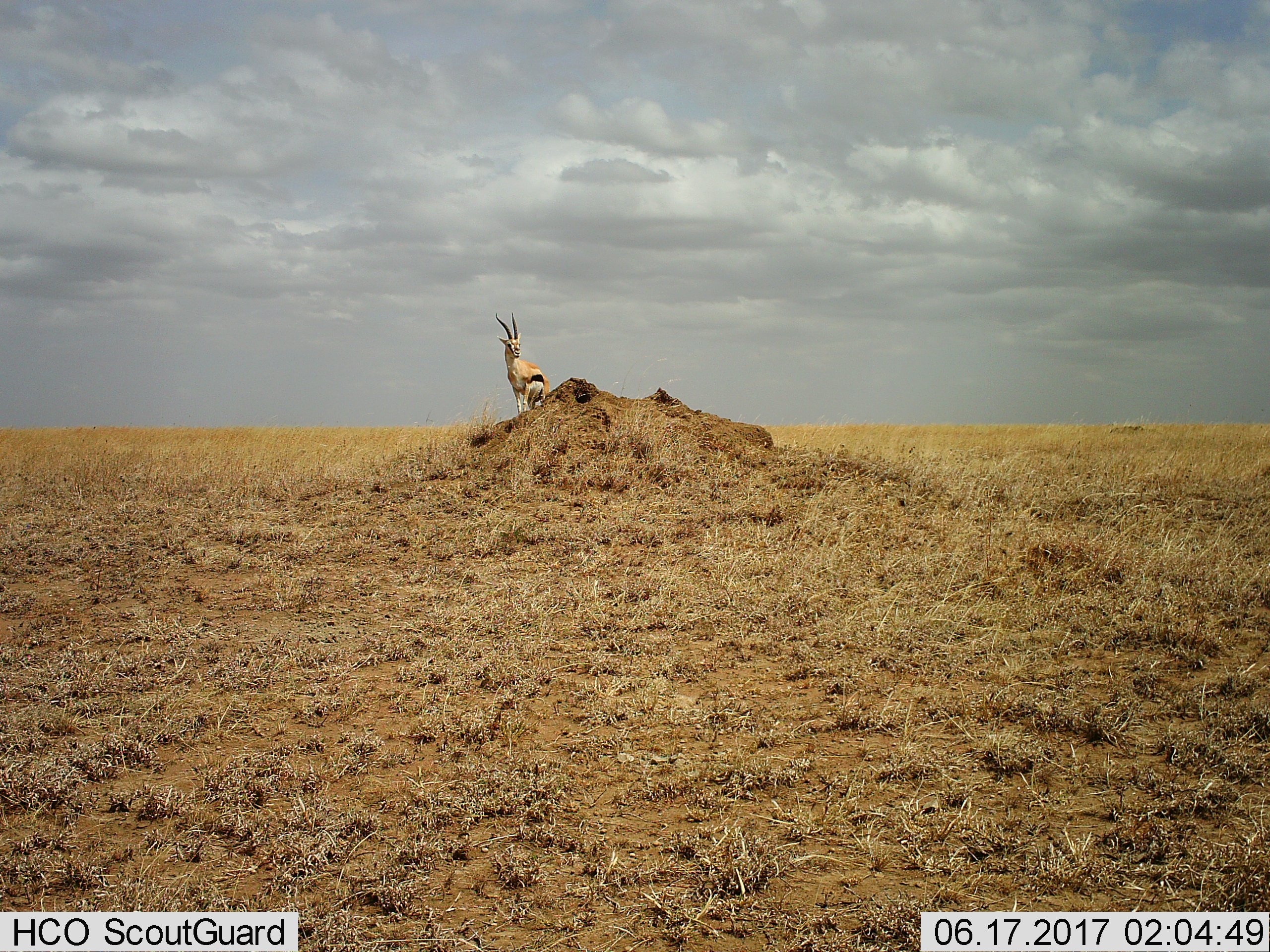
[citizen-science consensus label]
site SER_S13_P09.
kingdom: Animalia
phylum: Chordata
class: Mammalia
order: Artiodactyla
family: Bovidae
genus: Eudorcas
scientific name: Eudorcas thomsonii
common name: thomson's gazelle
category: gazellethomsons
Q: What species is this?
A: Gazellethomsons (thomson's gazelle) (Eudorcas thomsonii).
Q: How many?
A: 1.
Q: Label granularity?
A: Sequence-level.